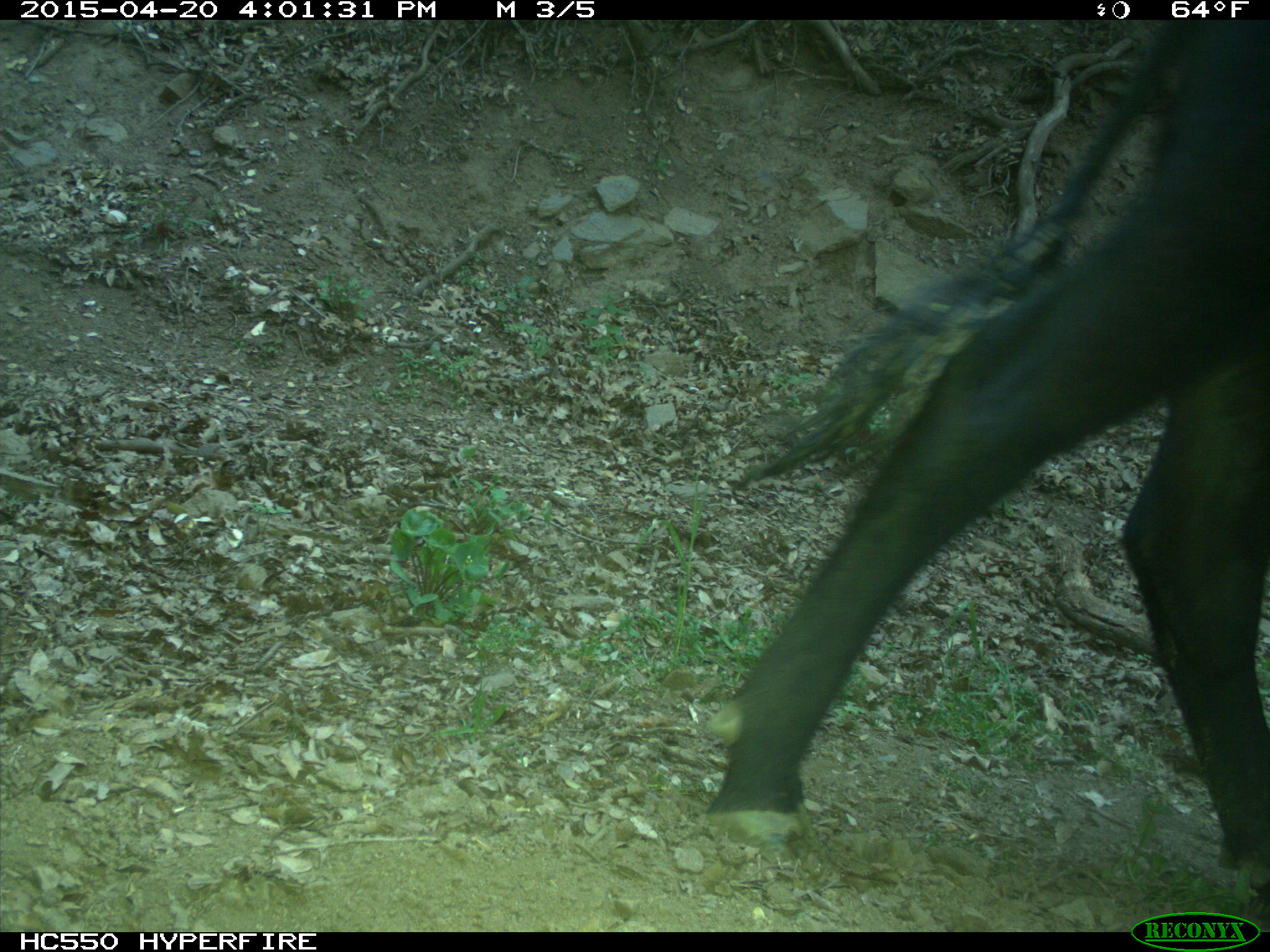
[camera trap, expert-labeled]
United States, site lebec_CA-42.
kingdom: Animalia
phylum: Chordata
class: Mammalia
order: Artiodactyla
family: Bovidae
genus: Bos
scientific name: Bos taurus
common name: domestic cow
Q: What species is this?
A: Bos taurus (domestic cow).